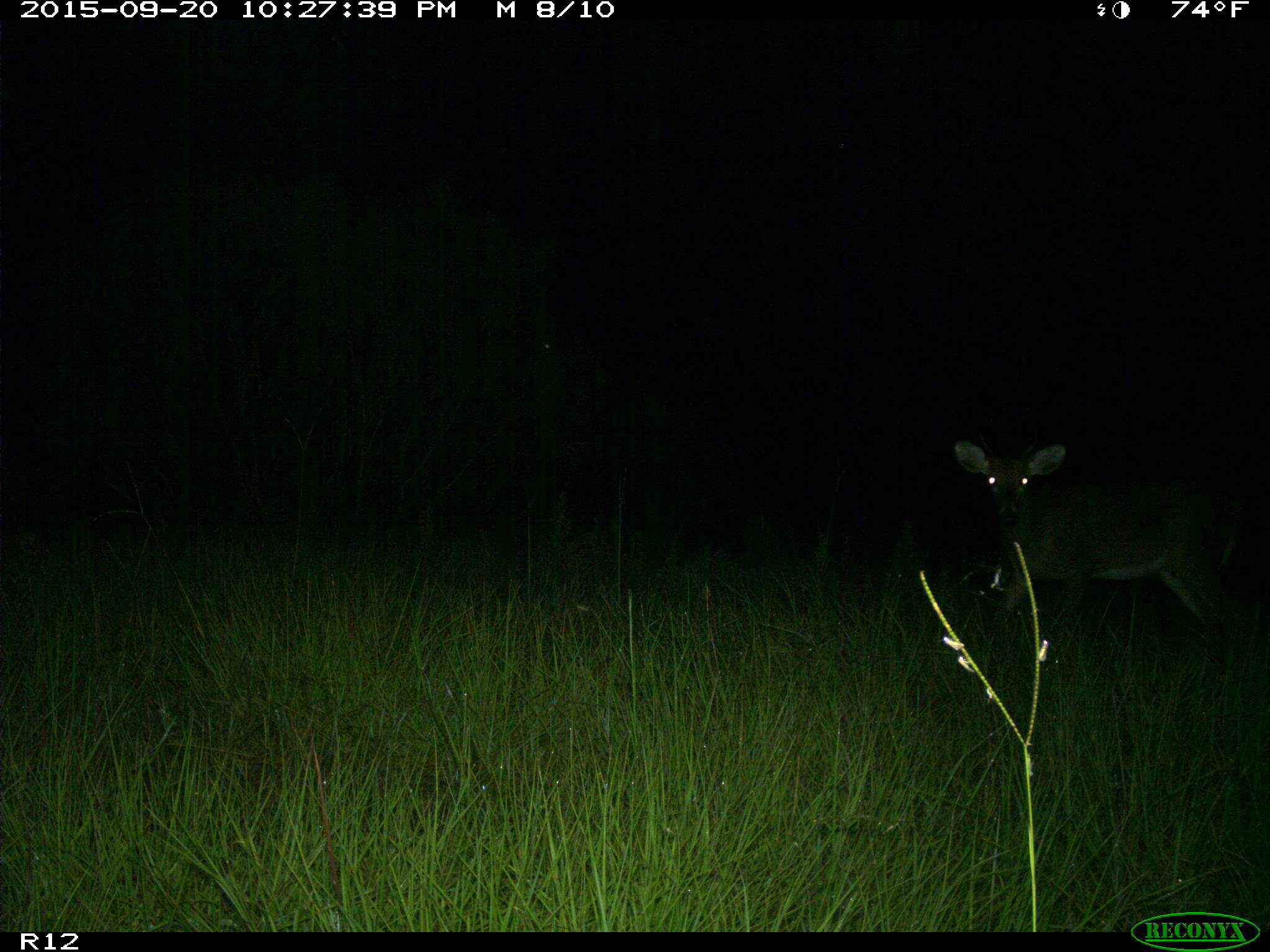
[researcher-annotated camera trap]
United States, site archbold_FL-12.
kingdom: Animalia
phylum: Chordata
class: Mammalia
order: Artiodactyla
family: Cervidae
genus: Odocoileus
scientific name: Odocoileus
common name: deer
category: unidentified deer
Unidentified deer (deer) (Odocoileus).